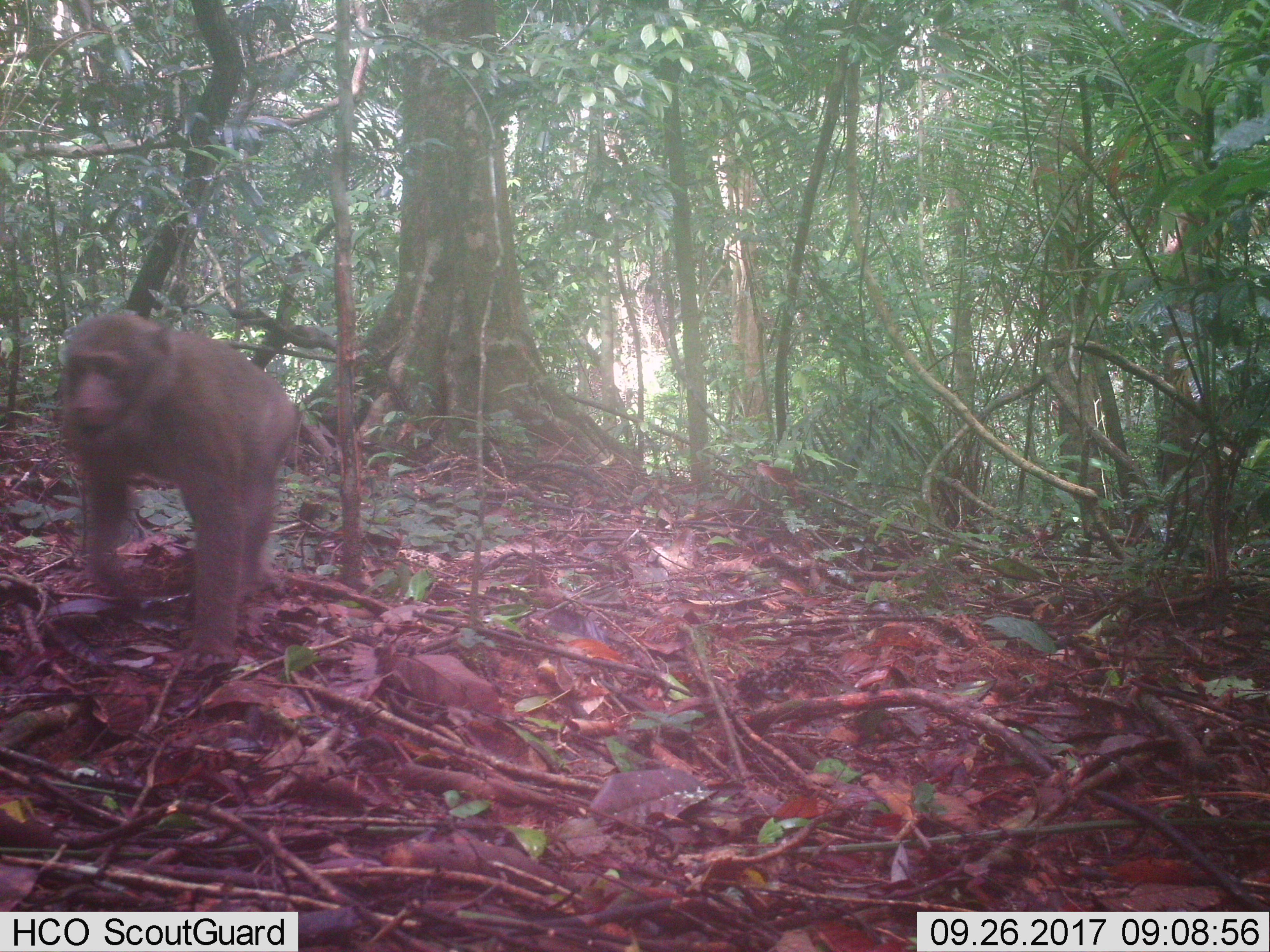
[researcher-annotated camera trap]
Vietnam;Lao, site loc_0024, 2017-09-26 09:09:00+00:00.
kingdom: Animalia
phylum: Chordata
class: Mammalia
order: Primates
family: Cercopithecidae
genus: Macaca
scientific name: Macaca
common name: macaques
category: assam or rhesus macaque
Assam or rhesus macaque (macaques) (Macaca). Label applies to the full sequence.